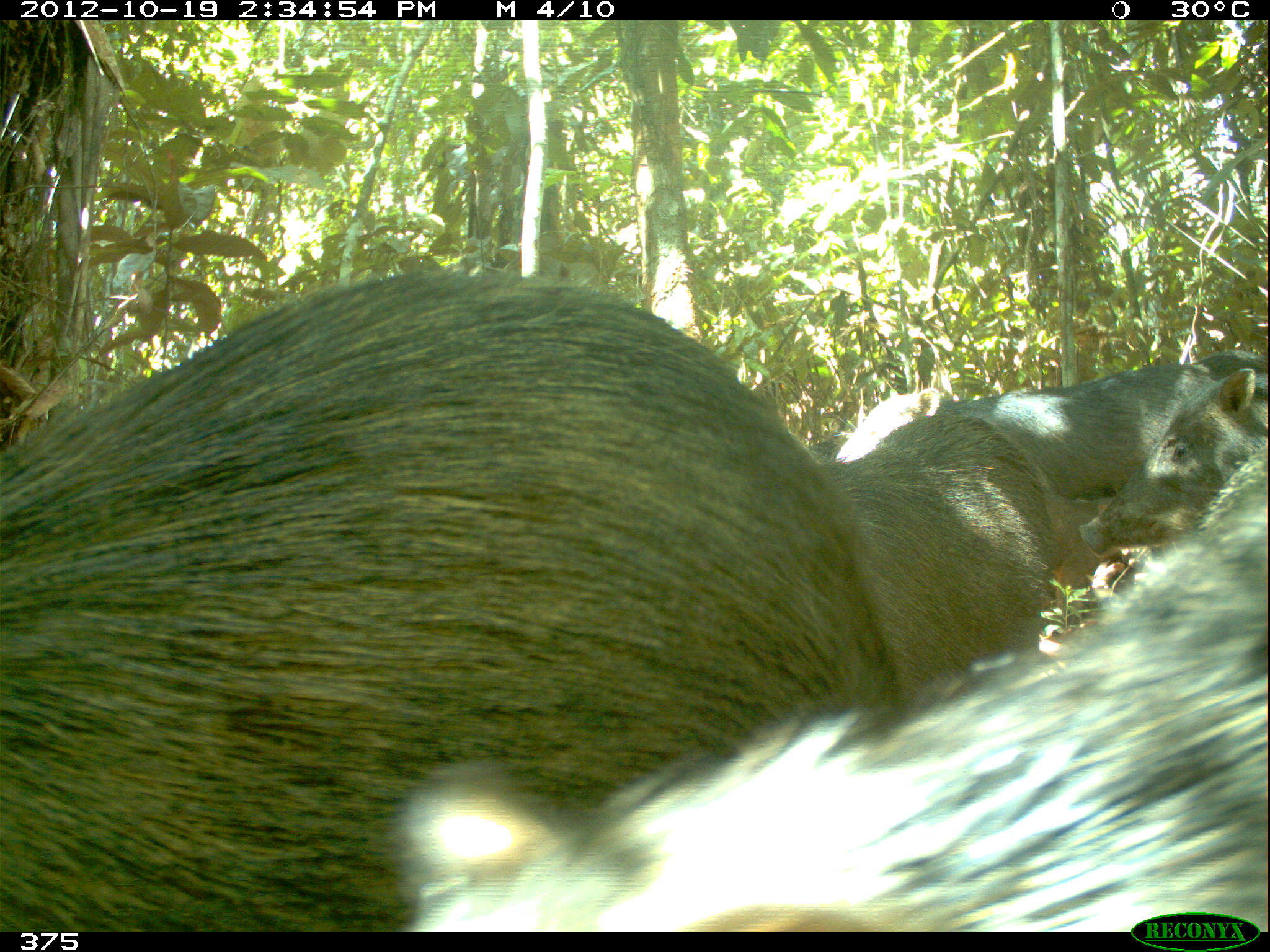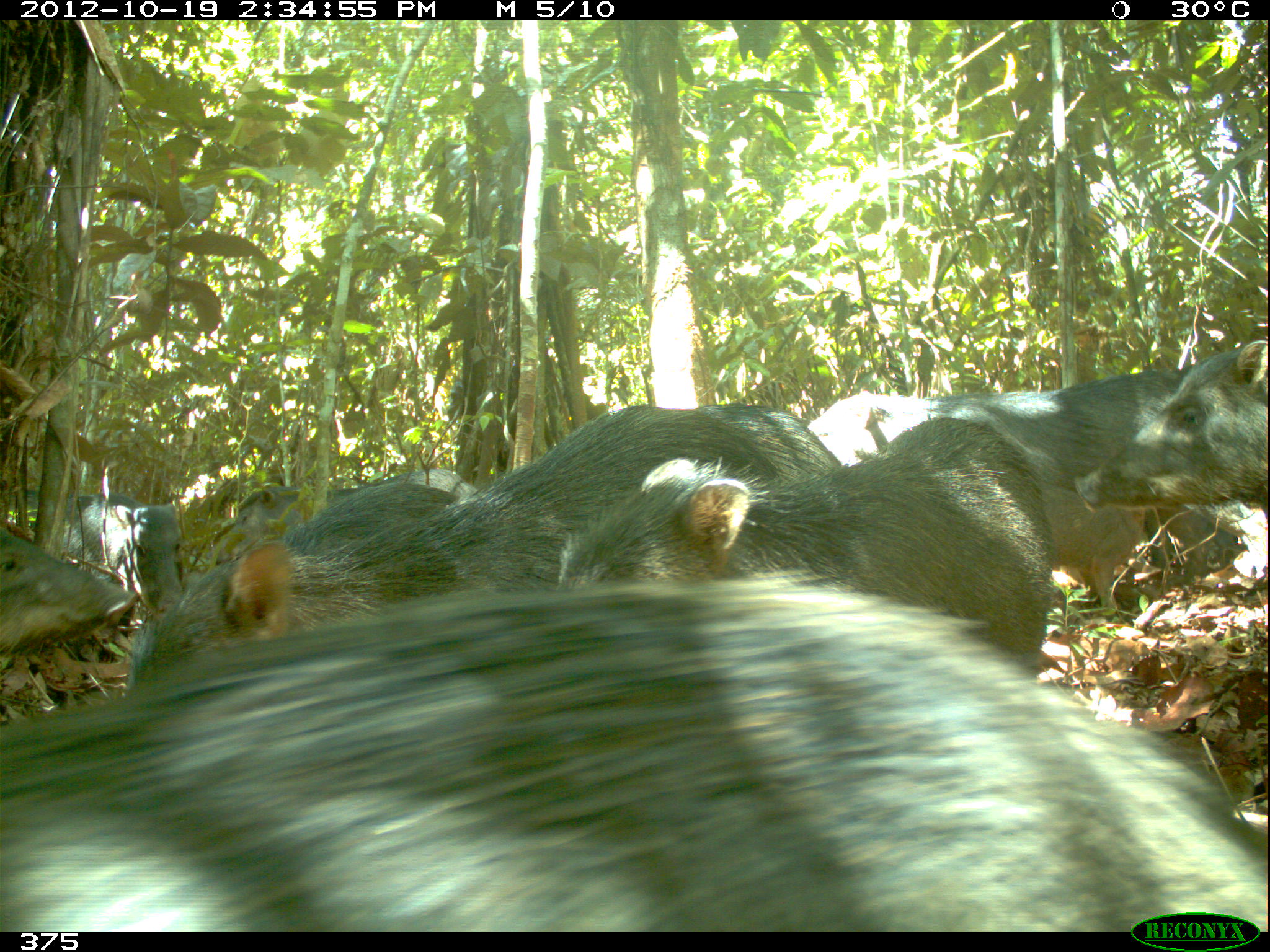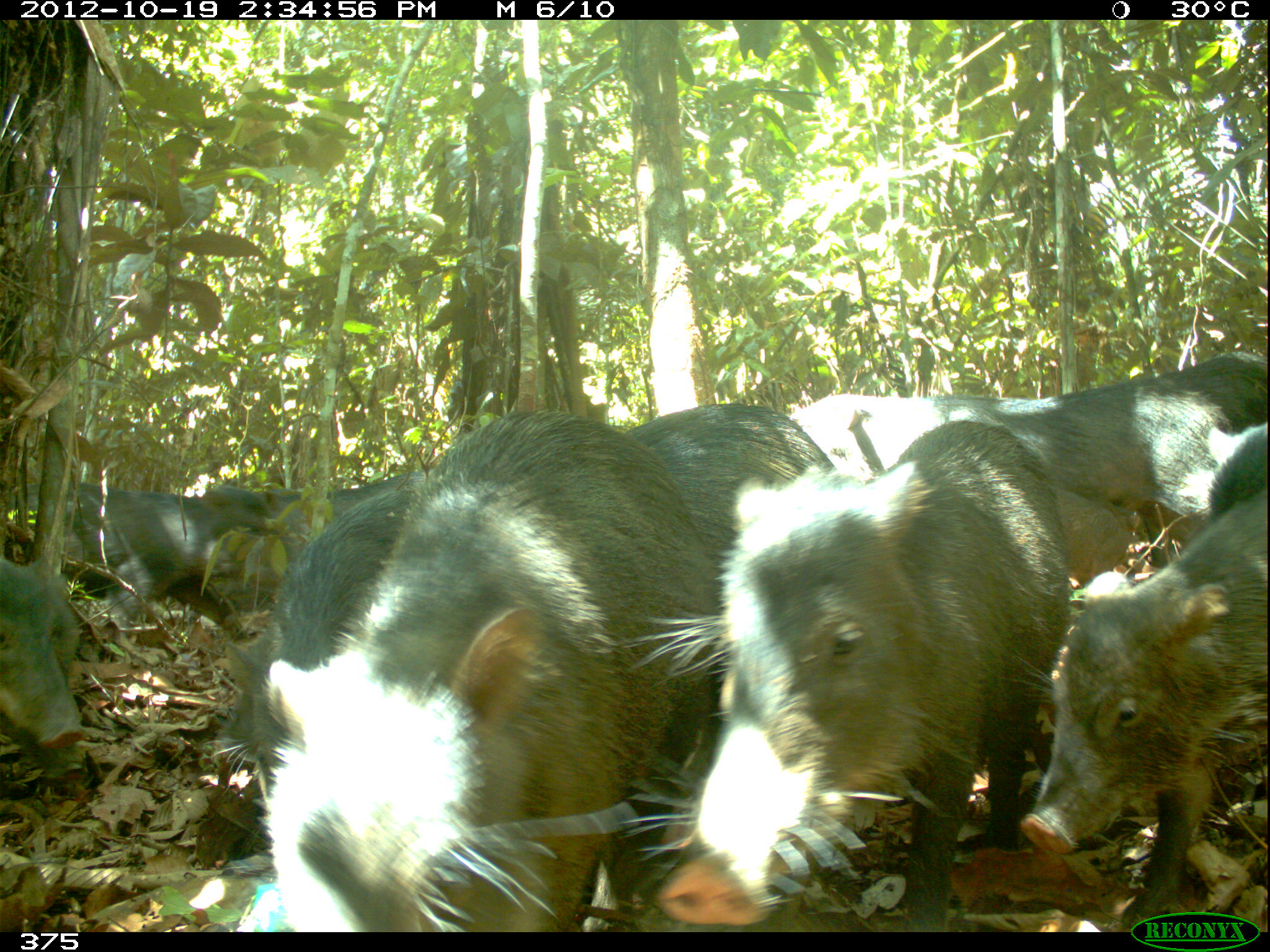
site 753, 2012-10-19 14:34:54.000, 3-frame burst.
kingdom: Animalia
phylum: Chordata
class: Mammalia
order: Artiodactyla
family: Tayassuidae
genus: Tayassu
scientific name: Tayassu pecari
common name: white-lipped peccary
Tayassu pecari (white-lipped peccary).